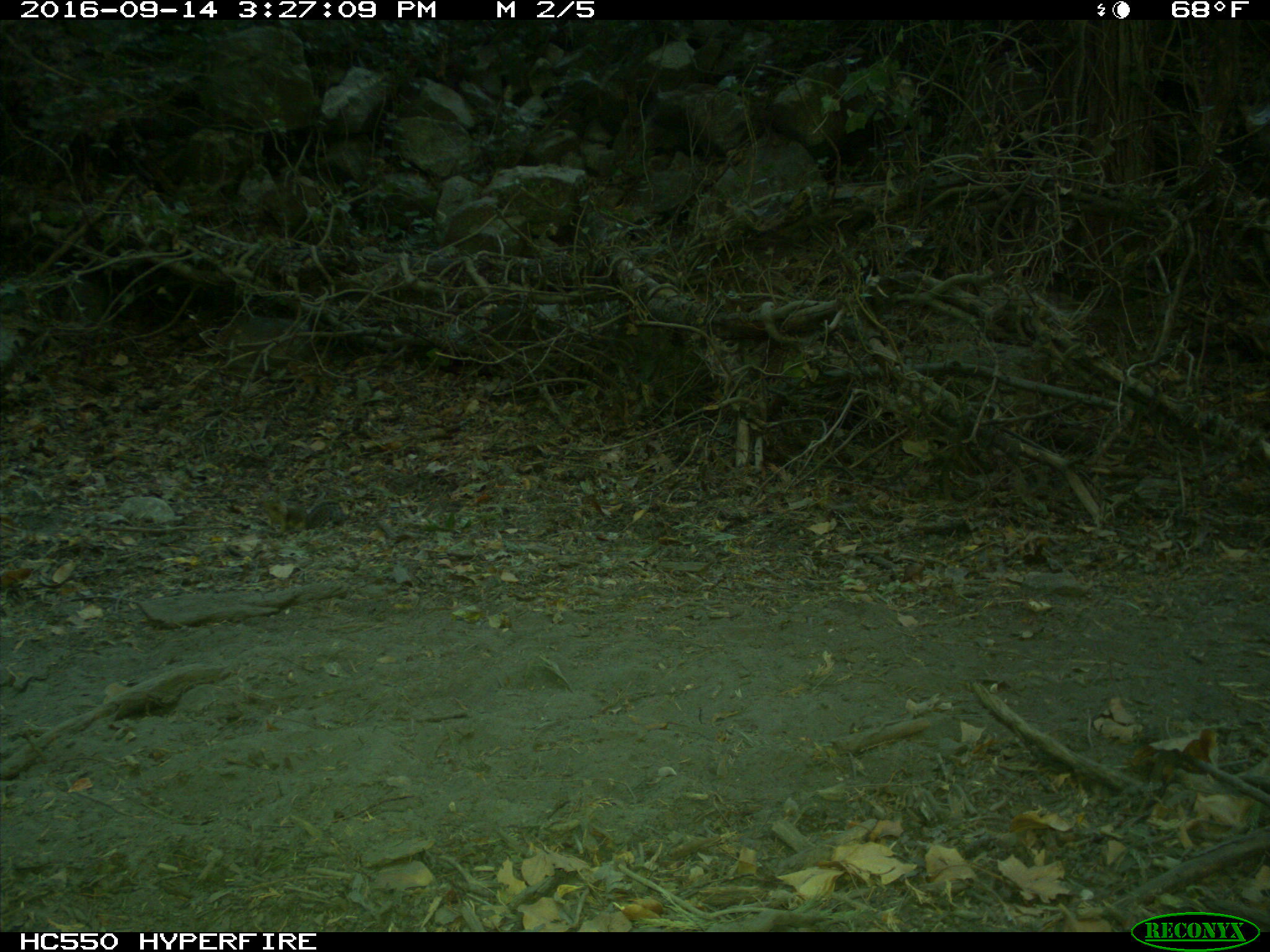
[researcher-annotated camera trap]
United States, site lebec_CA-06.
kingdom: Animalia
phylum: Chordata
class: Mammalia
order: Rodentia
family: Sciuridae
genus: Otospermophilus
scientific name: Otospermophilus beecheyi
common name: california ground squirrel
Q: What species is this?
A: Otospermophilus beecheyi (california ground squirrel).